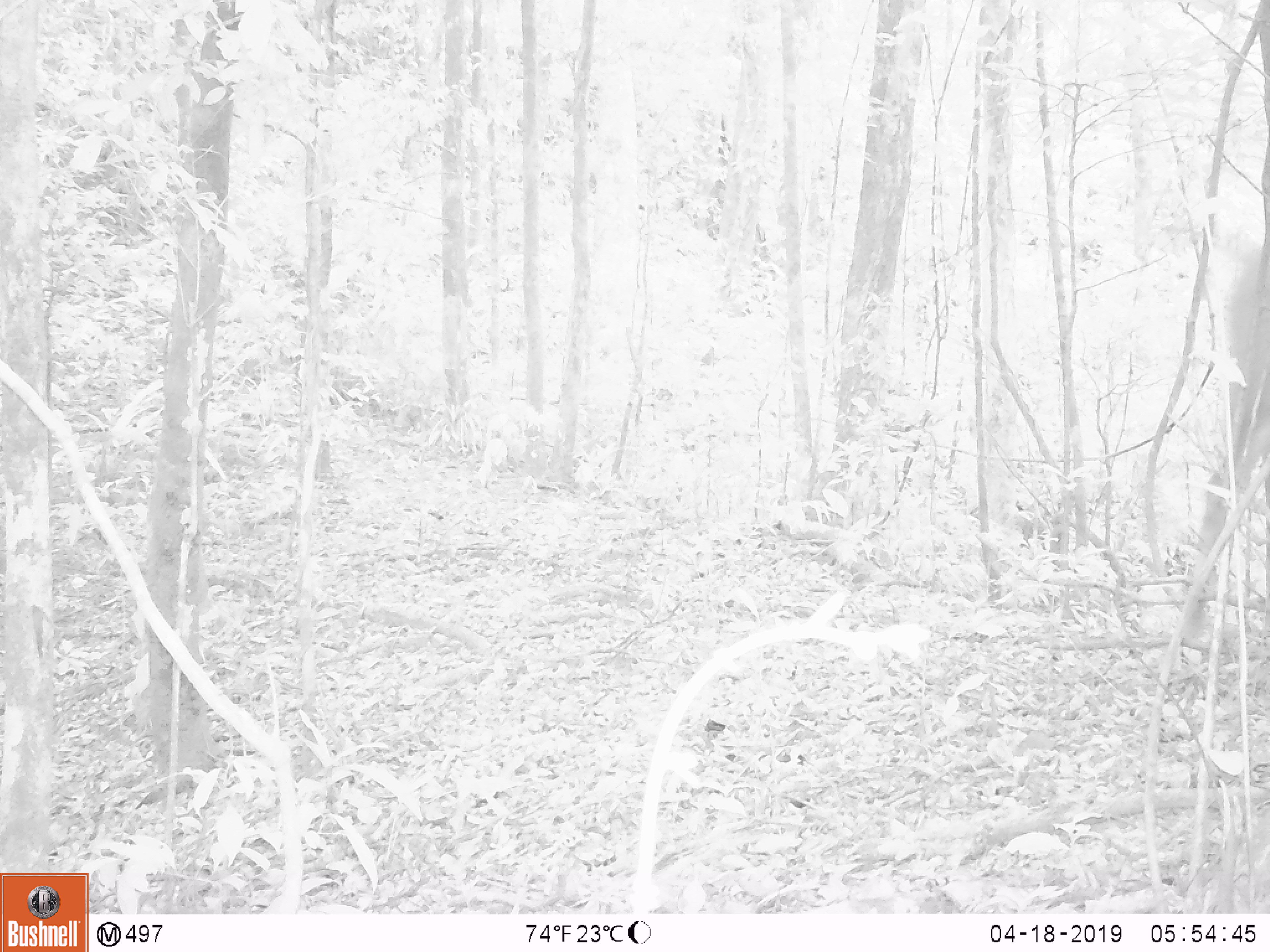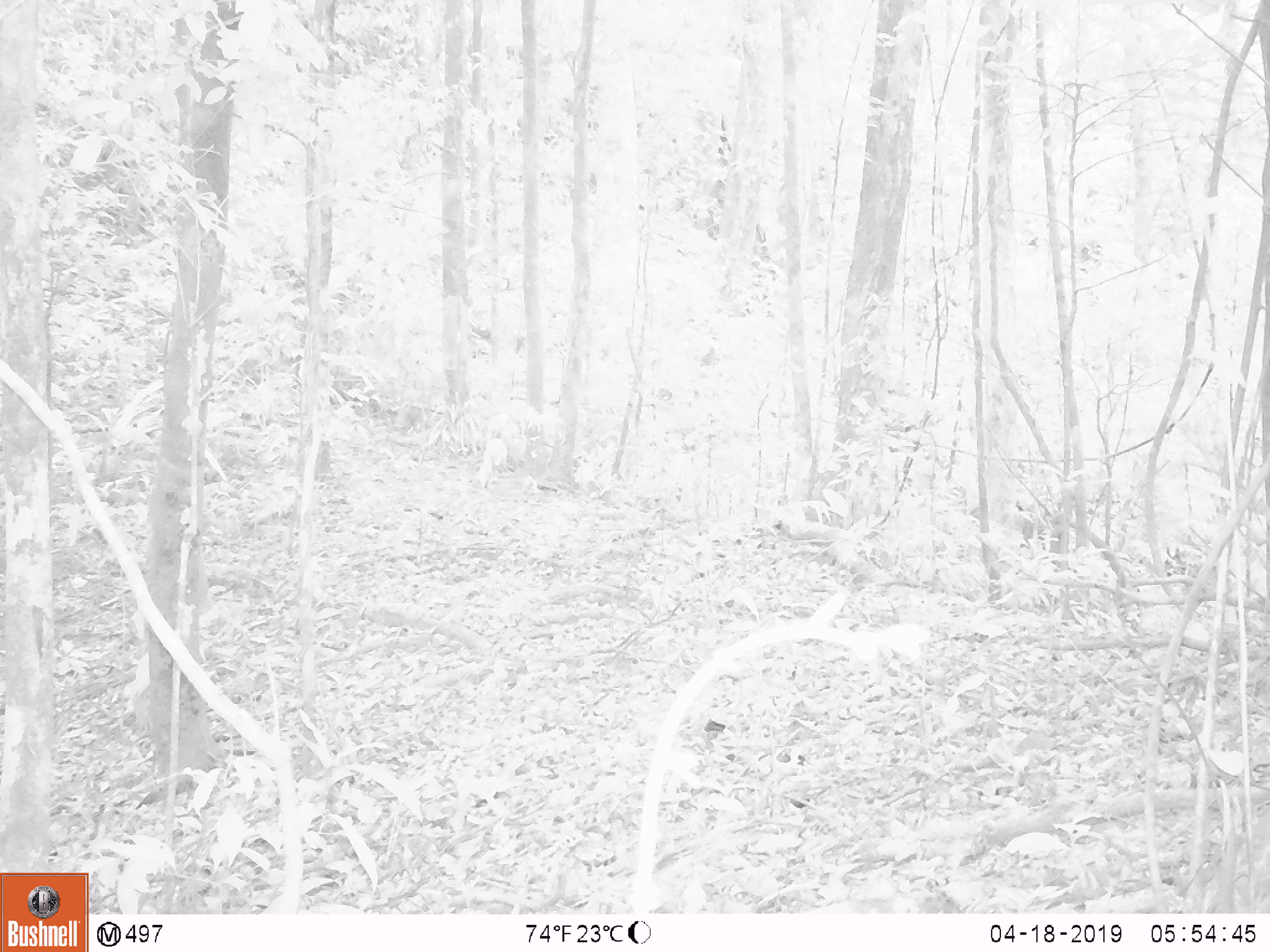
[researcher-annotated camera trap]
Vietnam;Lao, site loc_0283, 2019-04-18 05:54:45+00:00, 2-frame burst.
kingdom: Animalia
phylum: Chordata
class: Mammalia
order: Artiodactyla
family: Cervidae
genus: Rusa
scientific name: Rusa unicolor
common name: sambar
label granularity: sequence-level